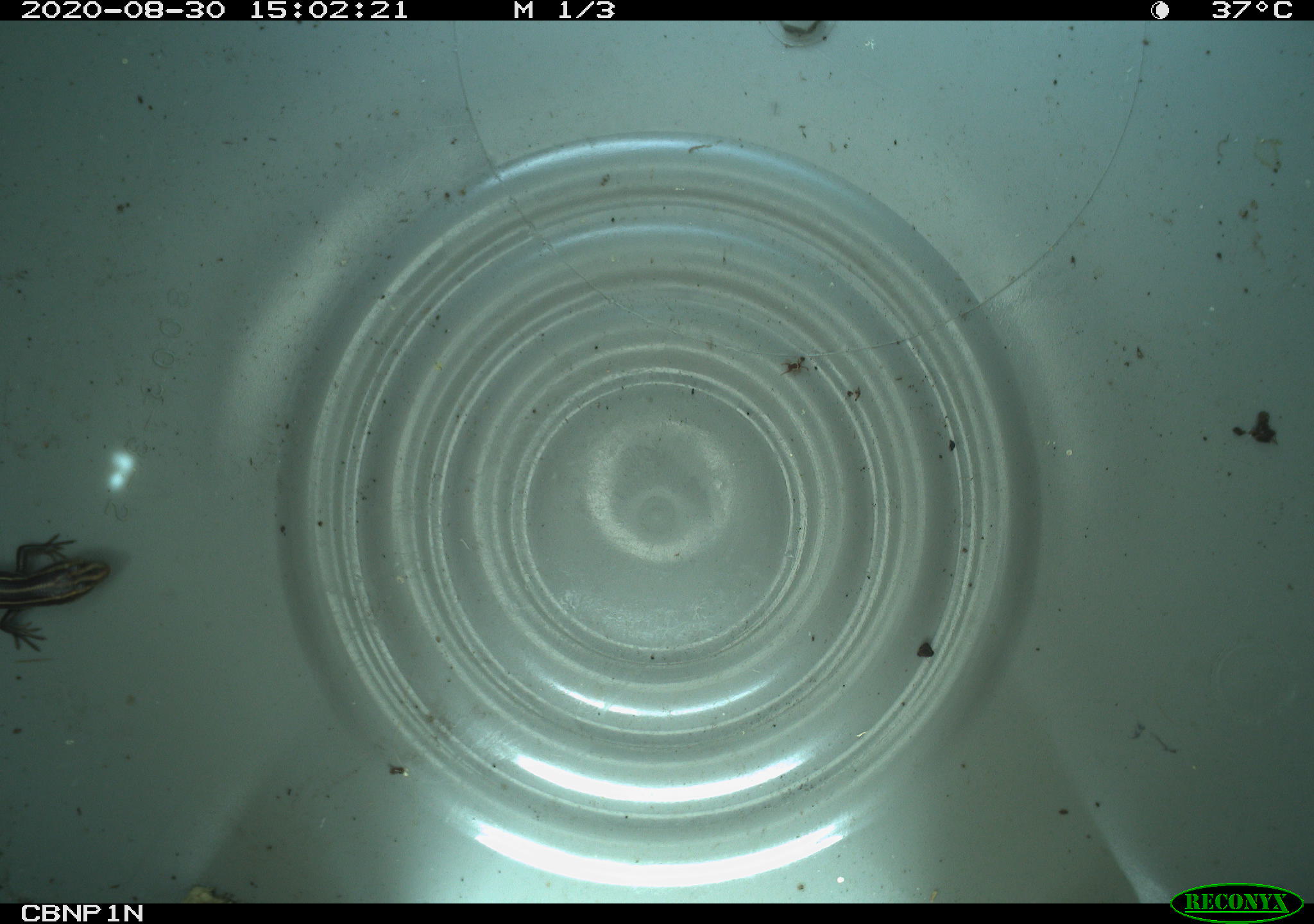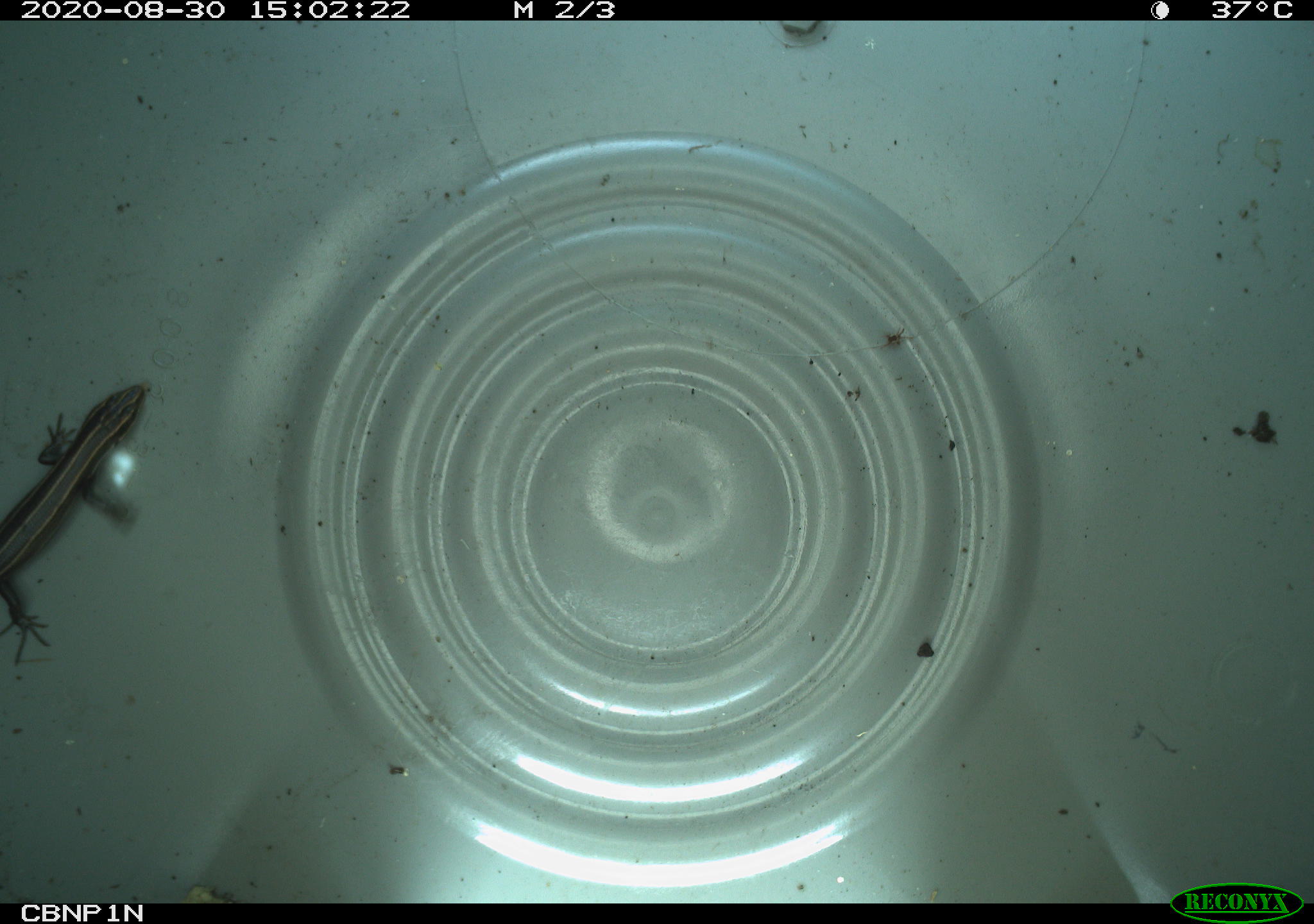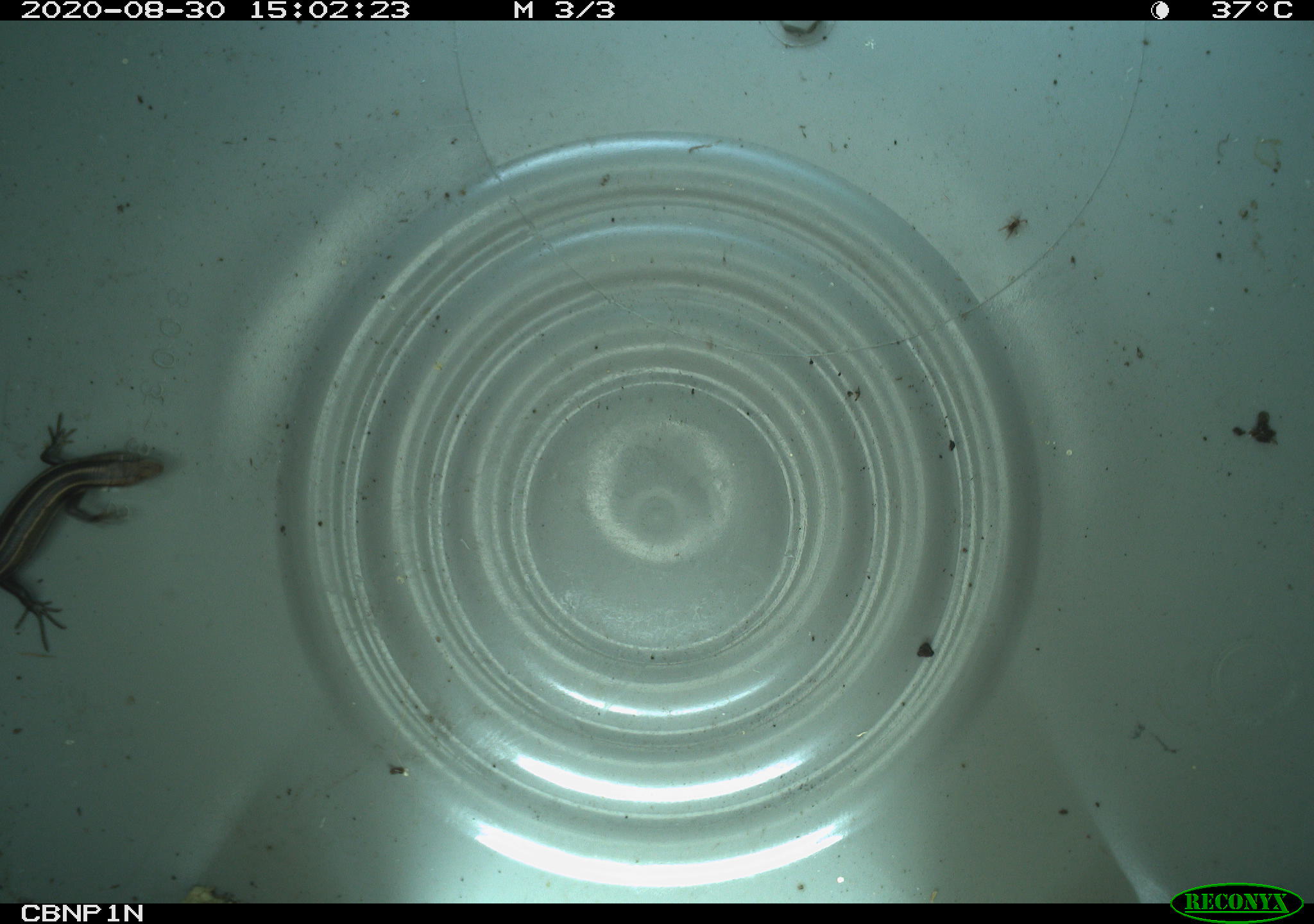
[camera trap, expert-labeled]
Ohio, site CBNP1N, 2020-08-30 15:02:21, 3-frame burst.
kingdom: Animalia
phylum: Chordata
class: Reptilia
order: Squamata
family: Scincidae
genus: Plestiodon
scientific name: Plestiodon fasciatus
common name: common five-lined skink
Common five-lined skink (Plestiodon fasciatus).